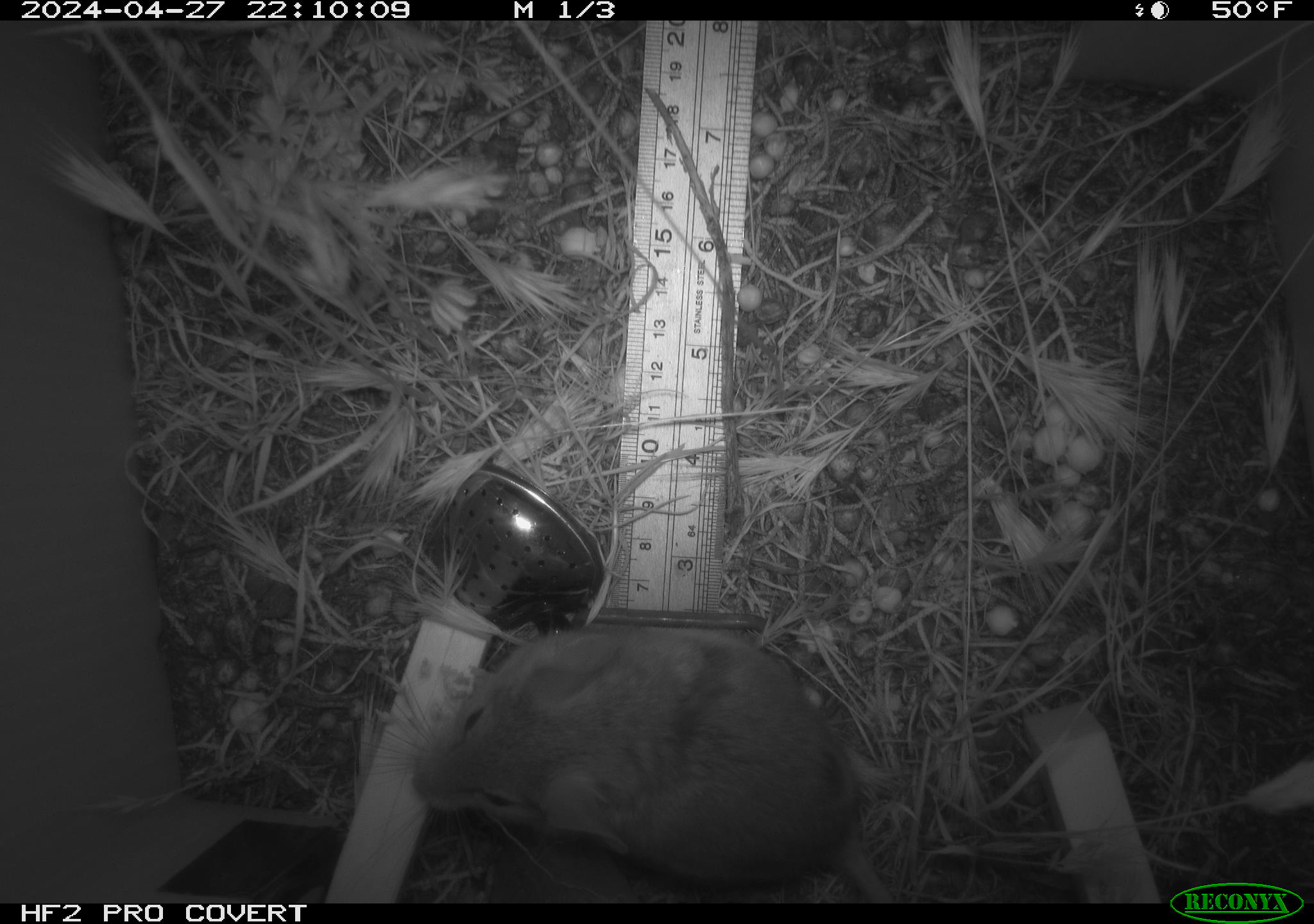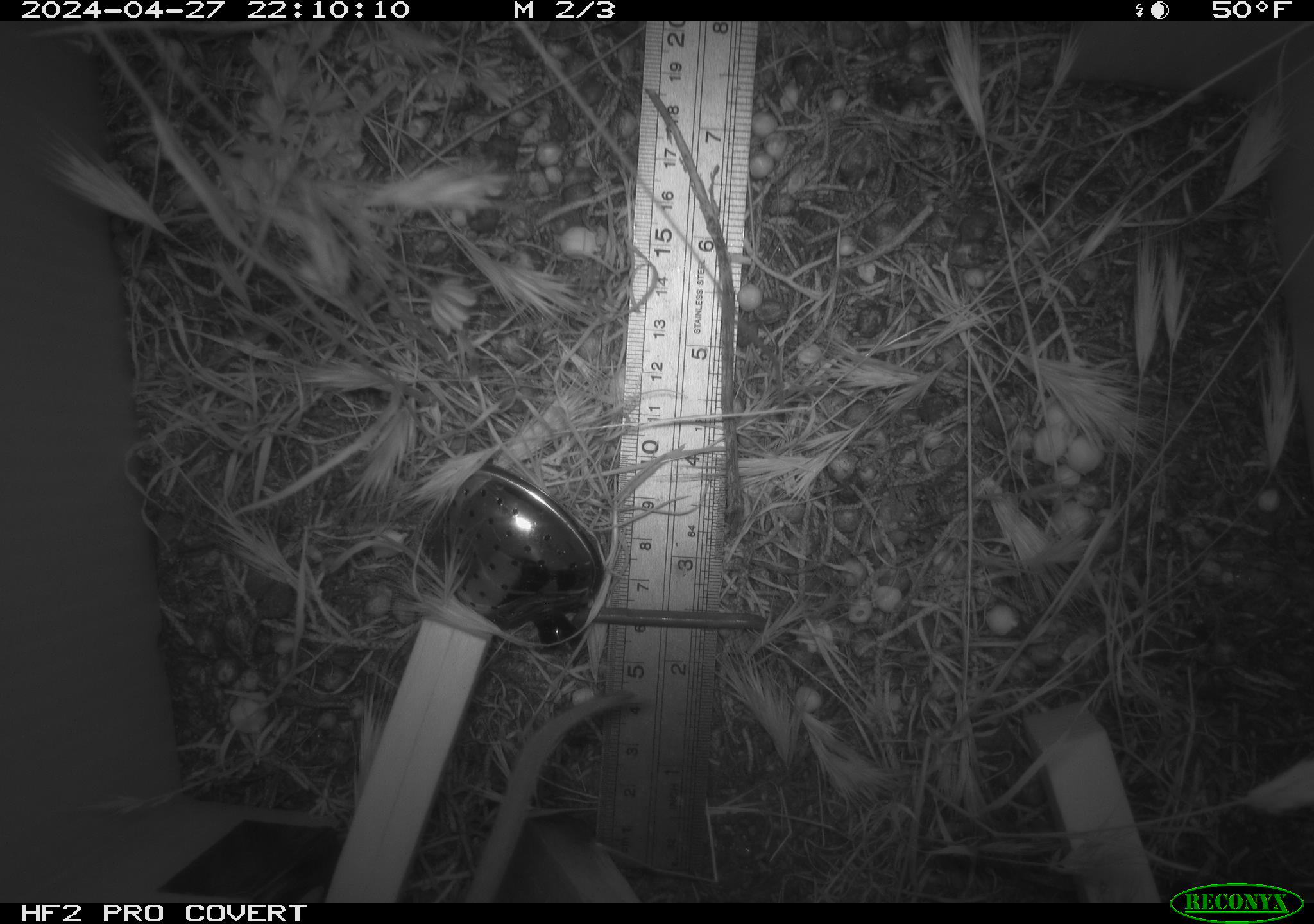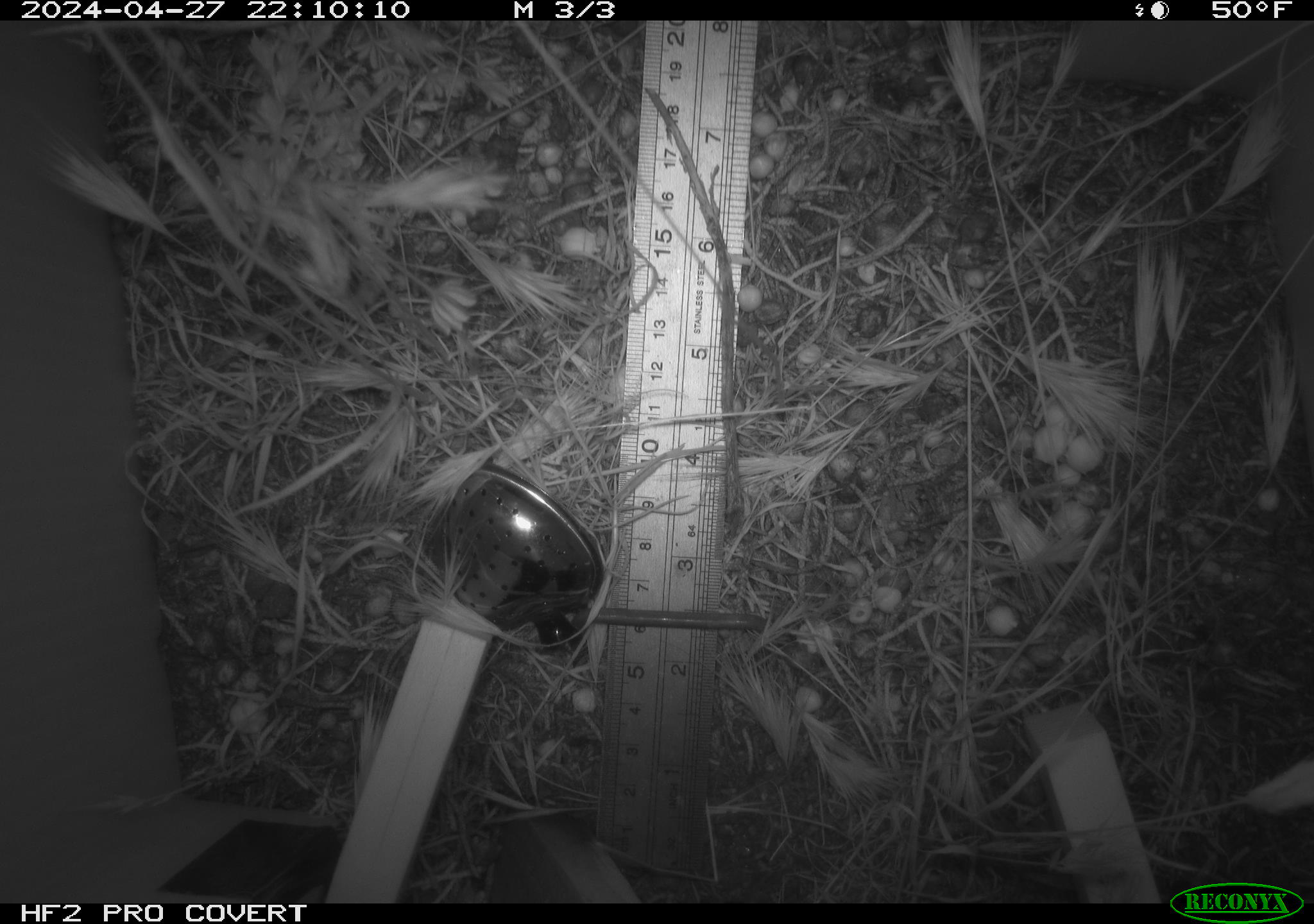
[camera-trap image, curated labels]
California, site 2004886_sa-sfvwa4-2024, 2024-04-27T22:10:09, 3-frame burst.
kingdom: Animalia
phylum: Chordata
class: Mammalia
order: Rodentia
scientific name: Rodentia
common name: mouse species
Mouse species (Rodentia).